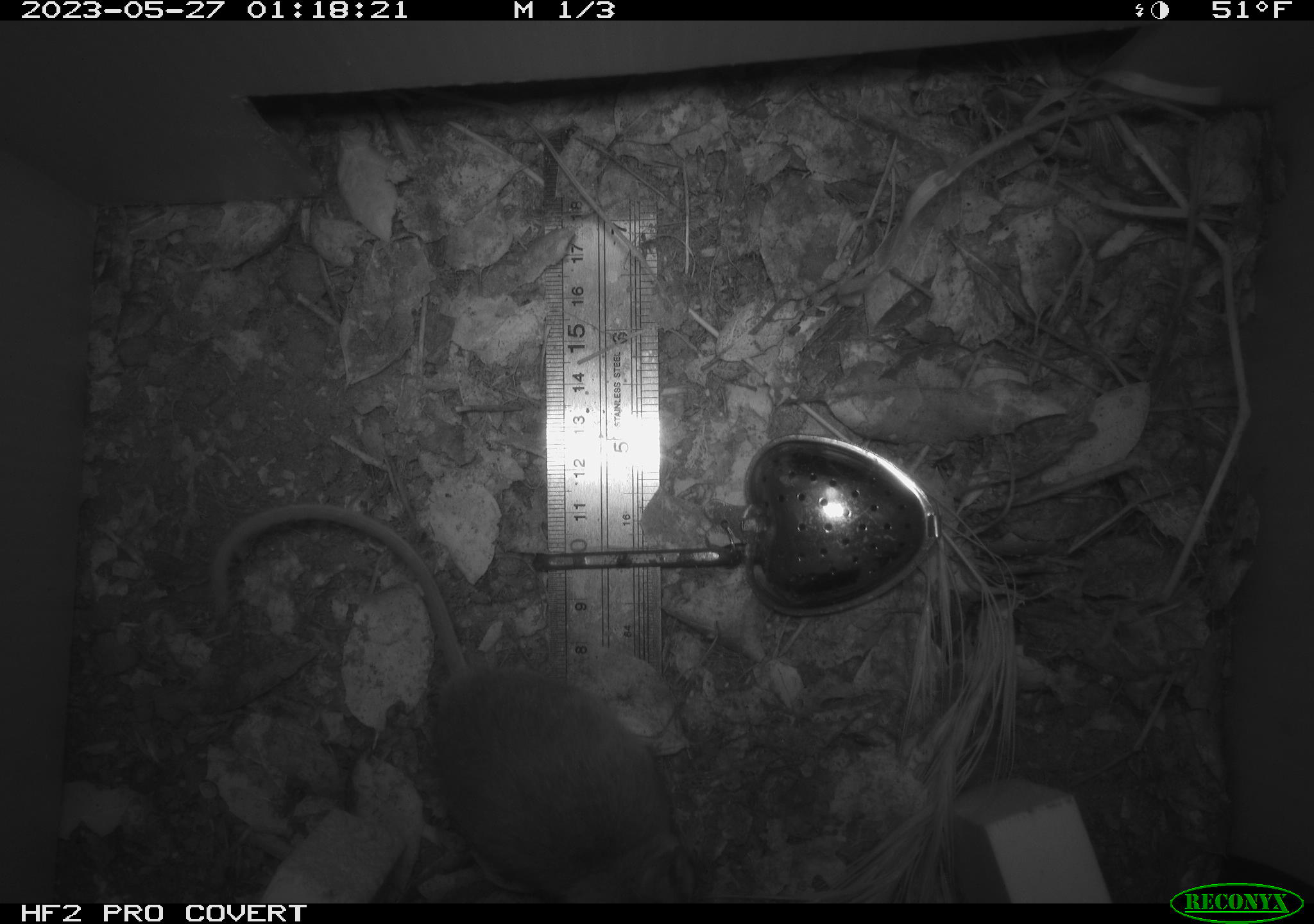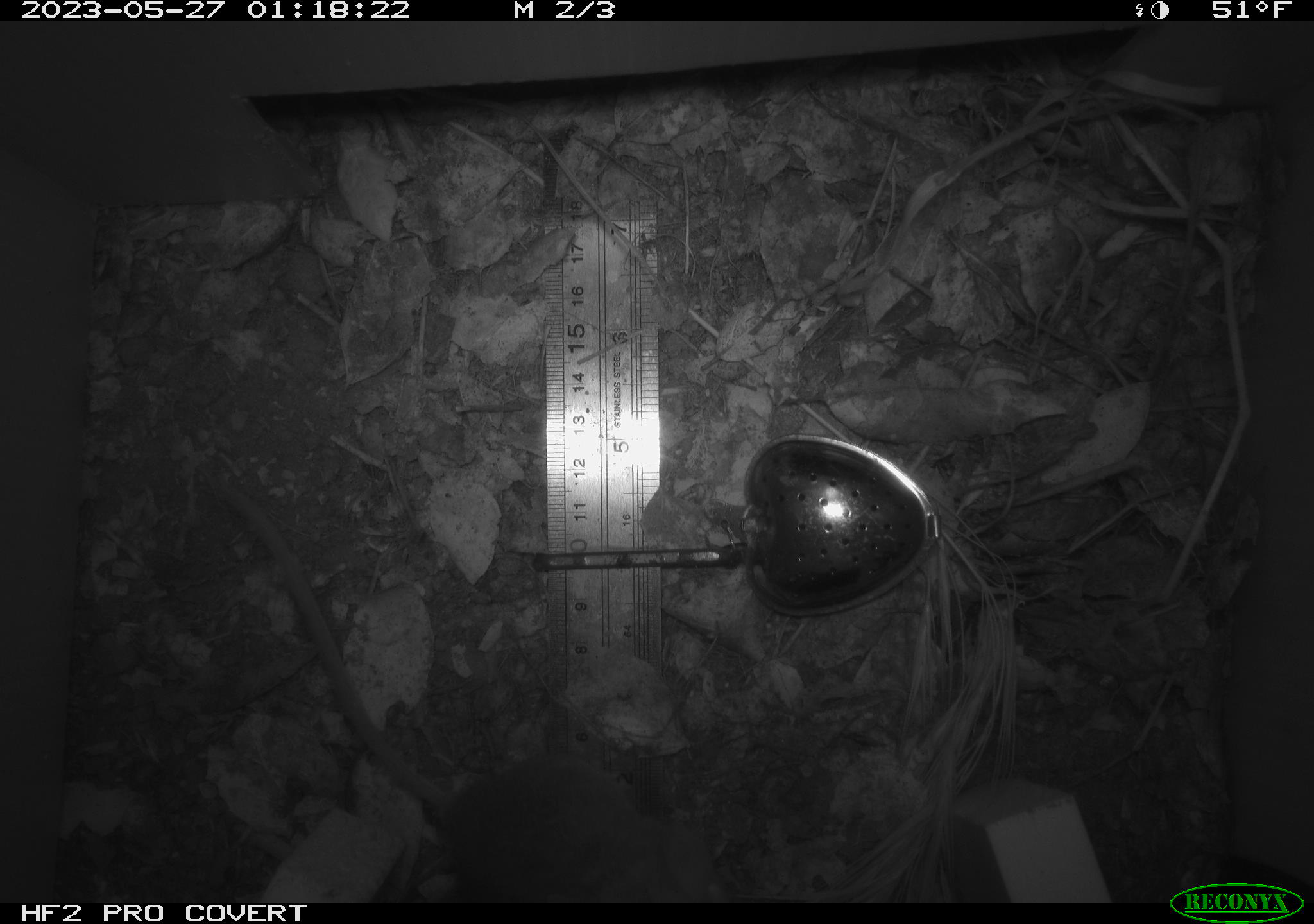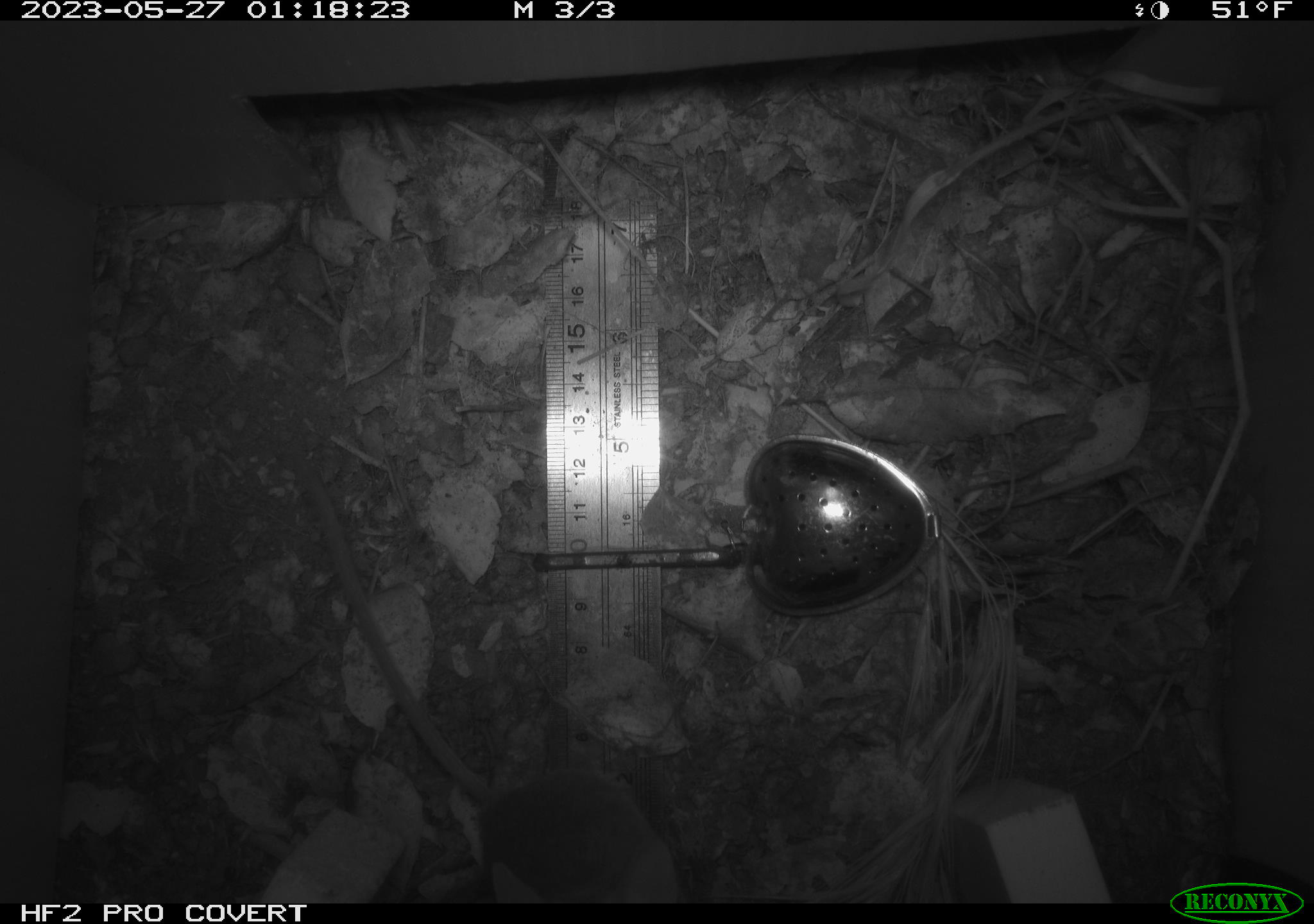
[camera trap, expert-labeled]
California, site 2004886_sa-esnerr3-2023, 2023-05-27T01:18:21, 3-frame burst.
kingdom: Animalia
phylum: Chordata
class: Mammalia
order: Rodentia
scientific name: Rodentia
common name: mouse species